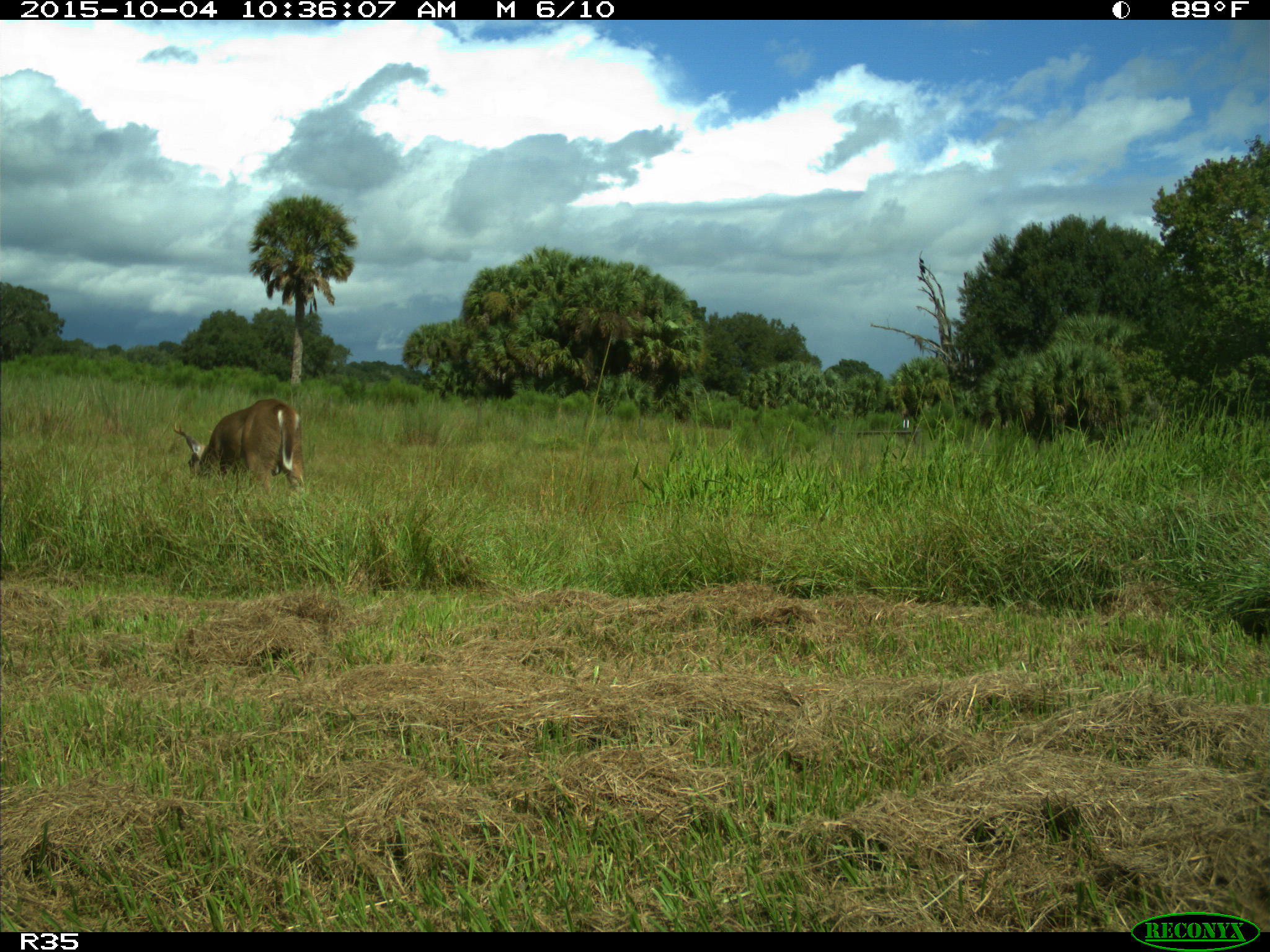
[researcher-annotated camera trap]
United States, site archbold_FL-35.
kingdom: Animalia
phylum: Chordata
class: Mammalia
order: Artiodactyla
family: Cervidae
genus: Odocoileus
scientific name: Odocoileus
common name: deer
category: unidentified deer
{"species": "unidentified deer (deer) (Odocoileus)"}